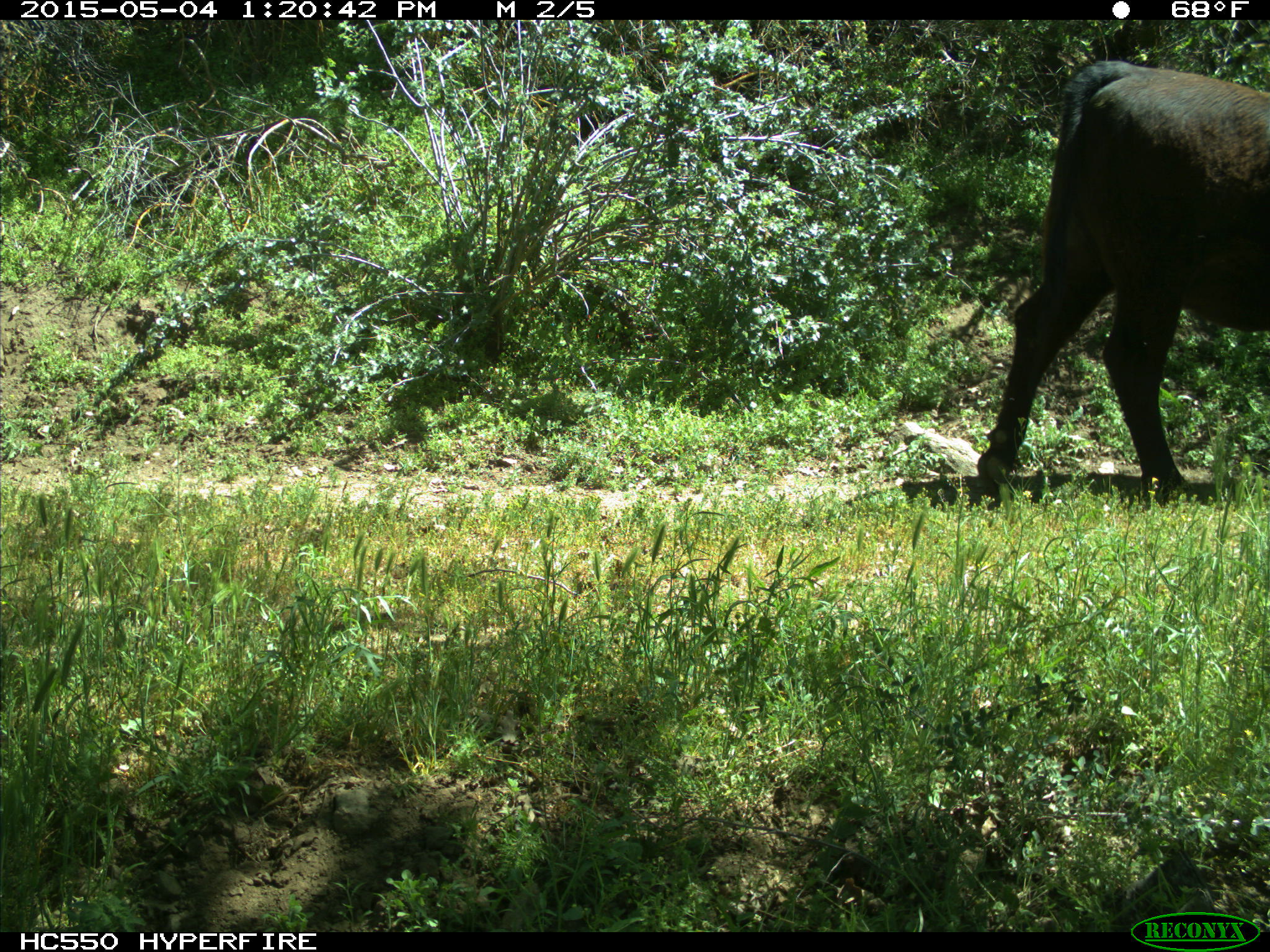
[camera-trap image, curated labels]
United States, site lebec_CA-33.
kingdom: Animalia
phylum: Chordata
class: Mammalia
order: Artiodactyla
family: Bovidae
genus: Bos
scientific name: Bos taurus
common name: domestic cow